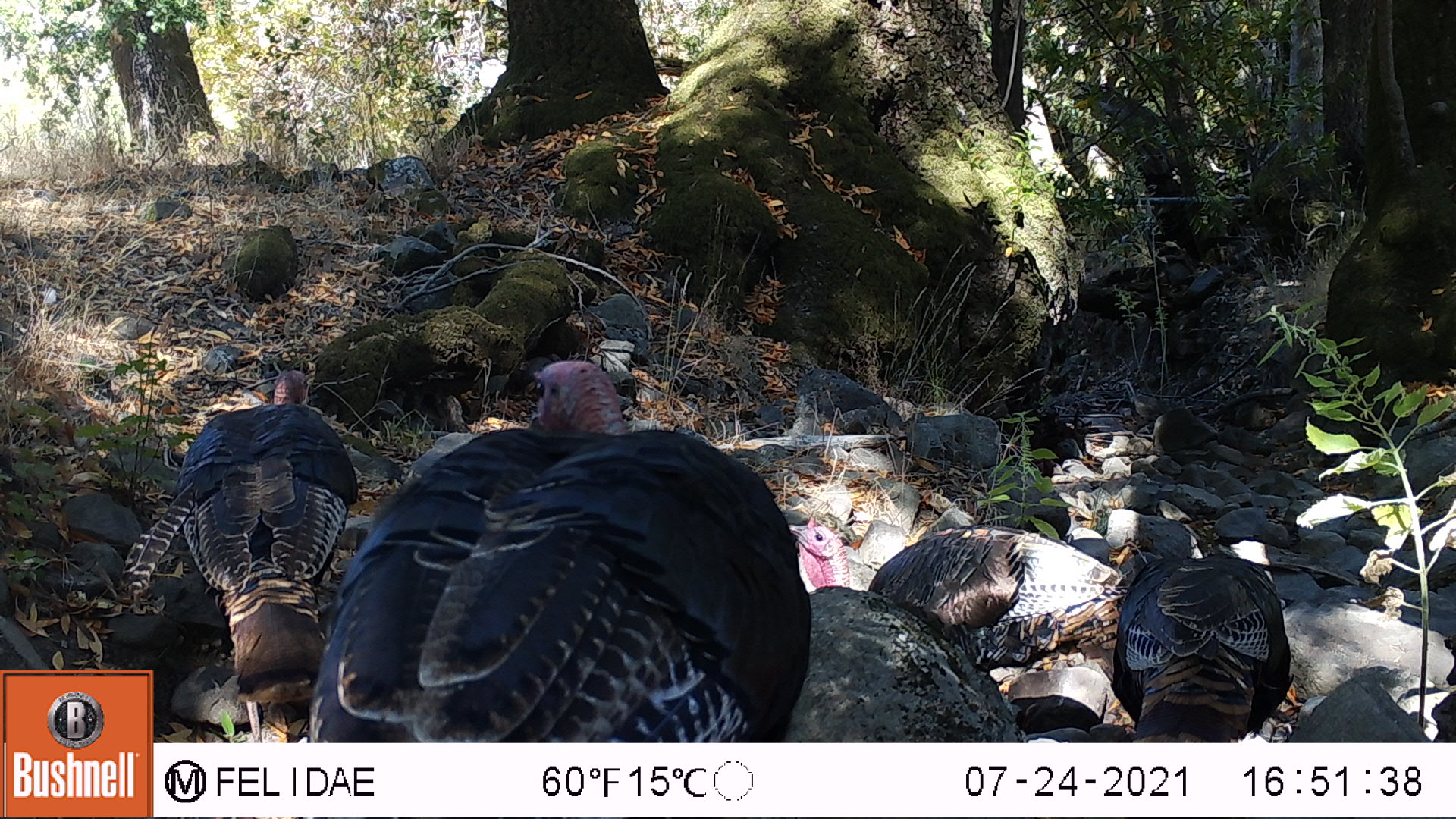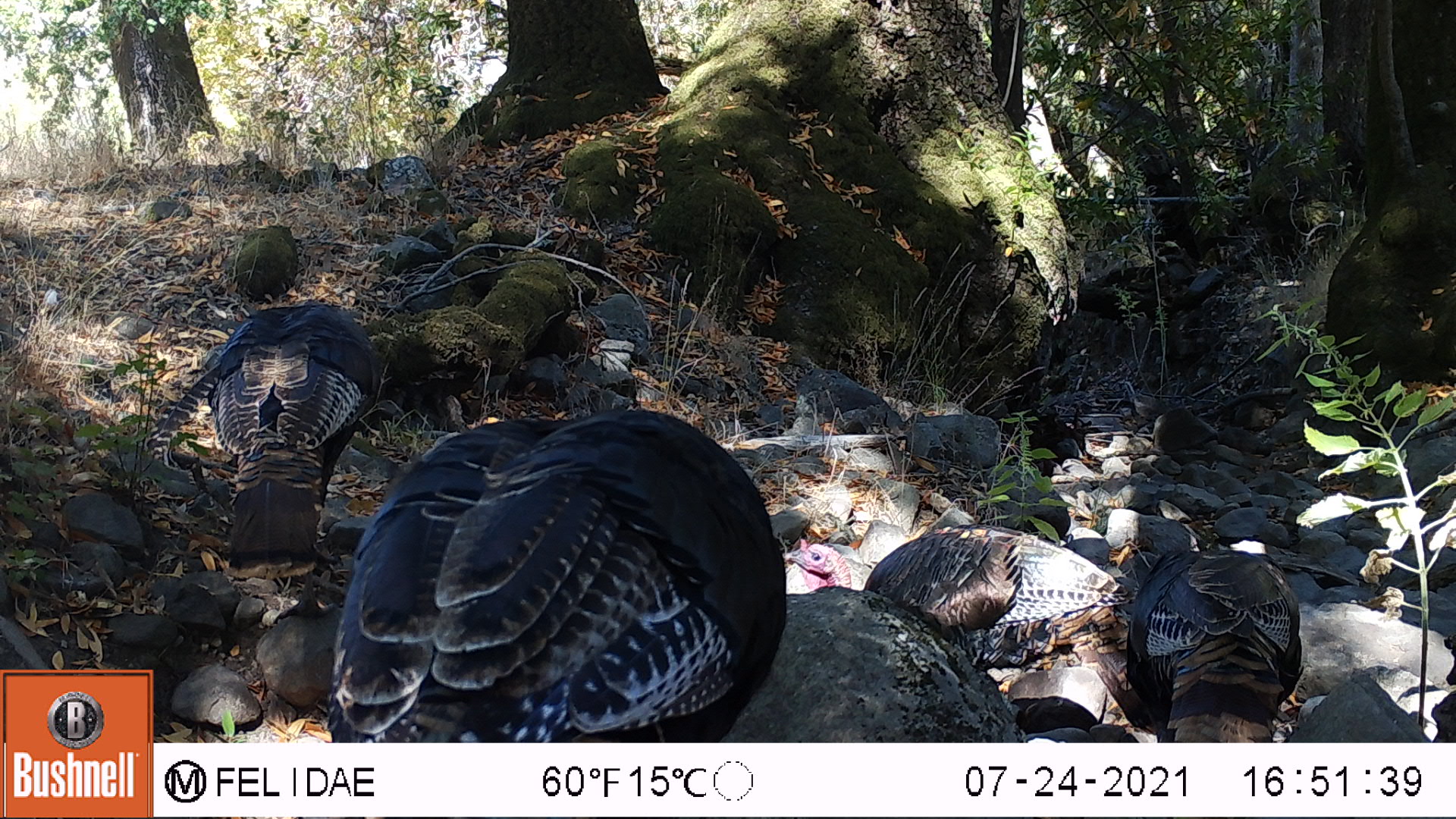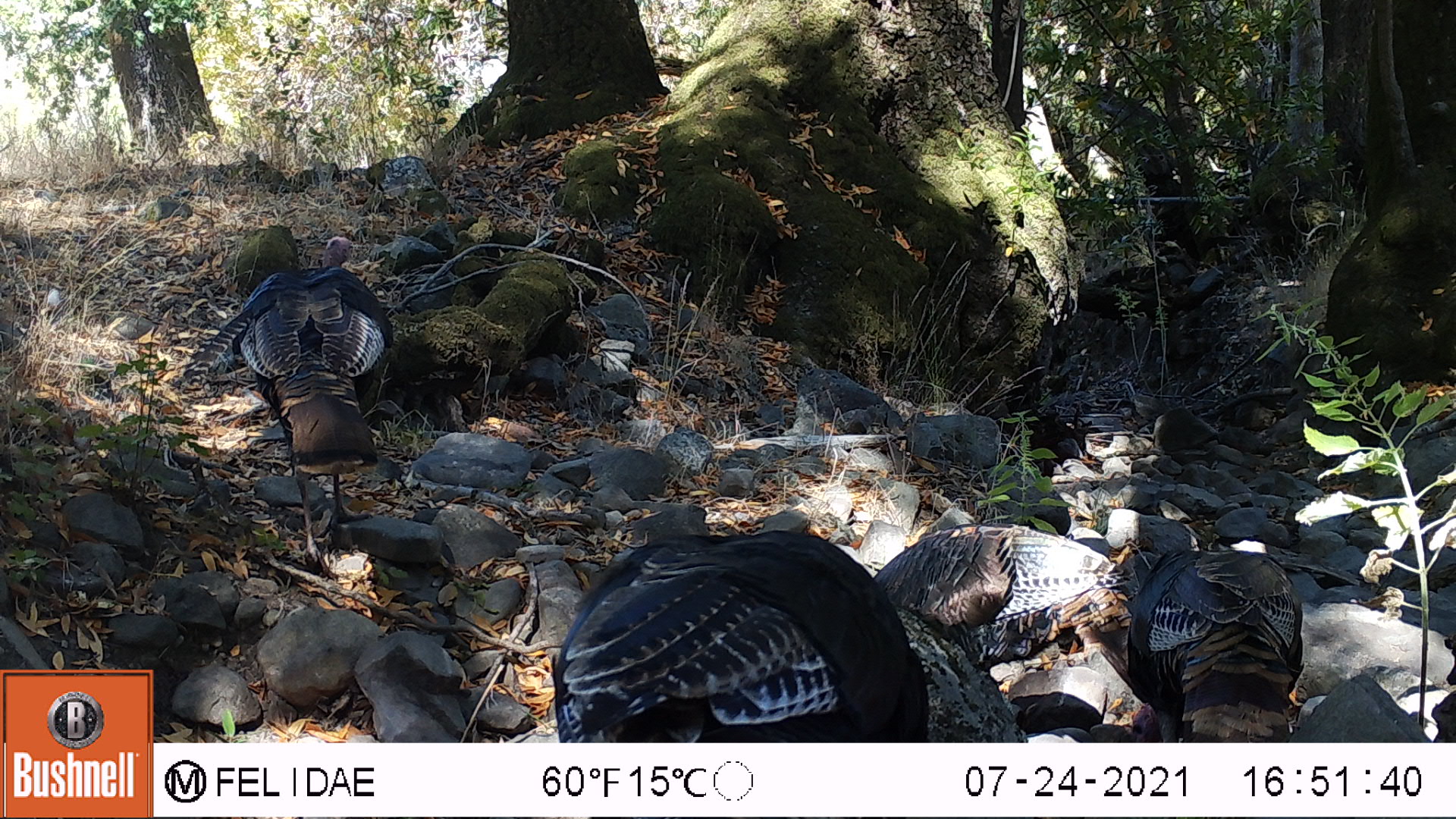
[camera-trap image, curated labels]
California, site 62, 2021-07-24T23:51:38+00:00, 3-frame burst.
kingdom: Animalia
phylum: Chordata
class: Aves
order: Galliformes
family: Phasianidae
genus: Meleagris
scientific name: Meleagris gallopavo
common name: turkey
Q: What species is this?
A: Turkey (Meleagris gallopavo).